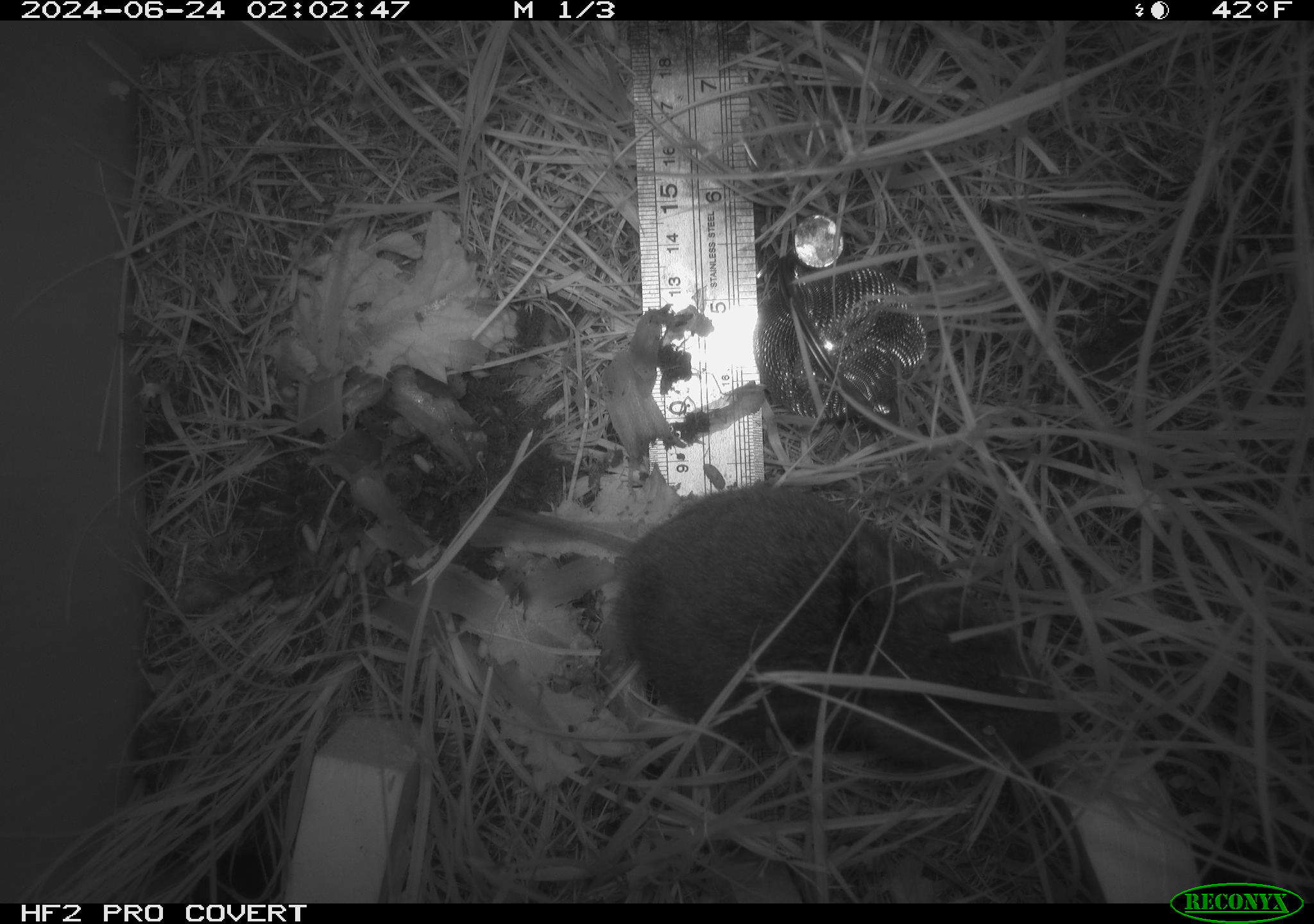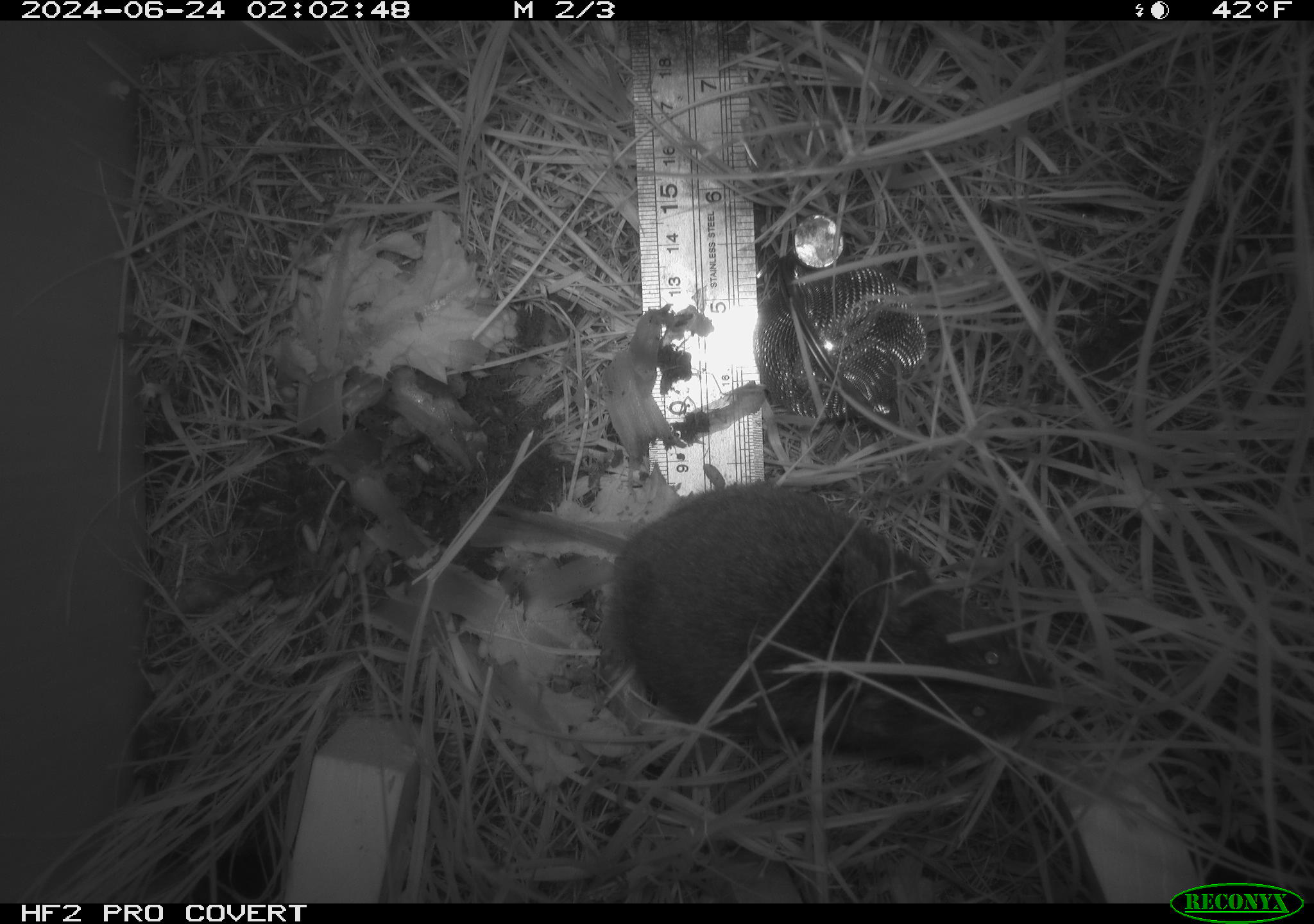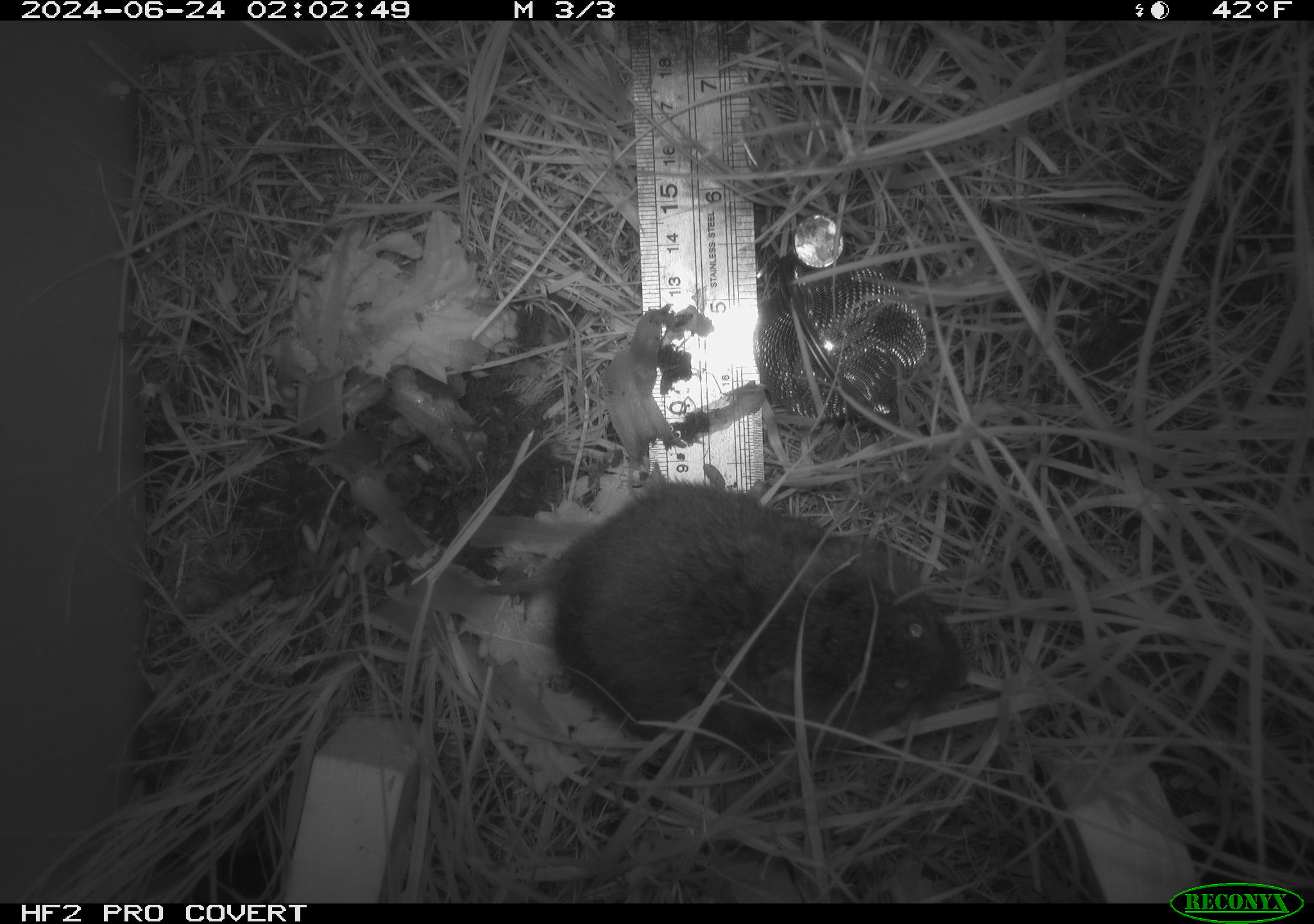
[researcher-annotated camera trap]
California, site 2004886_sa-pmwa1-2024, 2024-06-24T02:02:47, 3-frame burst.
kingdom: Animalia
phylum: Chordata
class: Mammalia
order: Rodentia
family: Cricetidae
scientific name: Arvicolinae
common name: voles, lemmings, and muskrats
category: arvicolinae subfamily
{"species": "arvicolinae subfamily (voles, lemmings, and muskrats) (Arvicolinae)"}